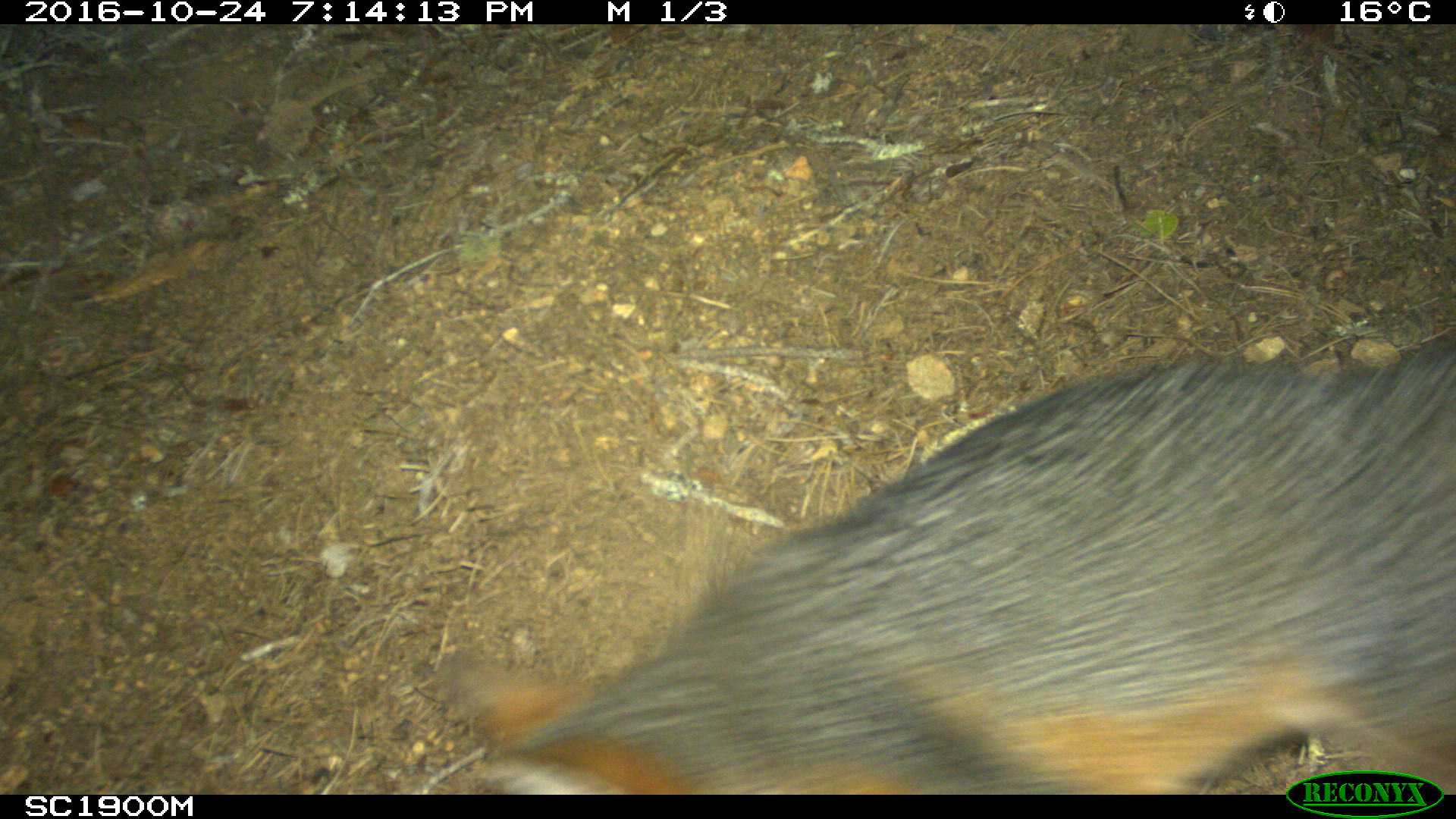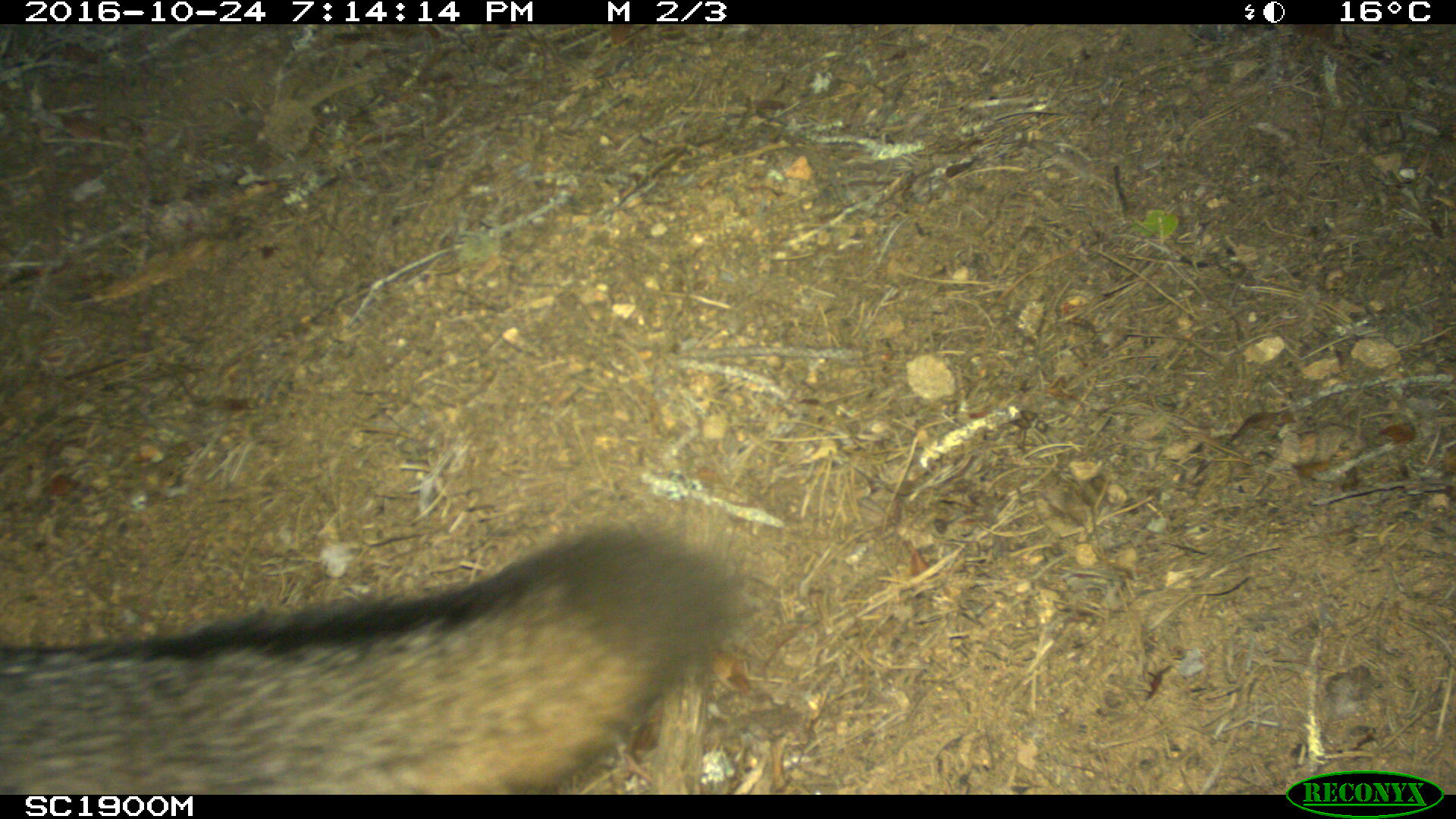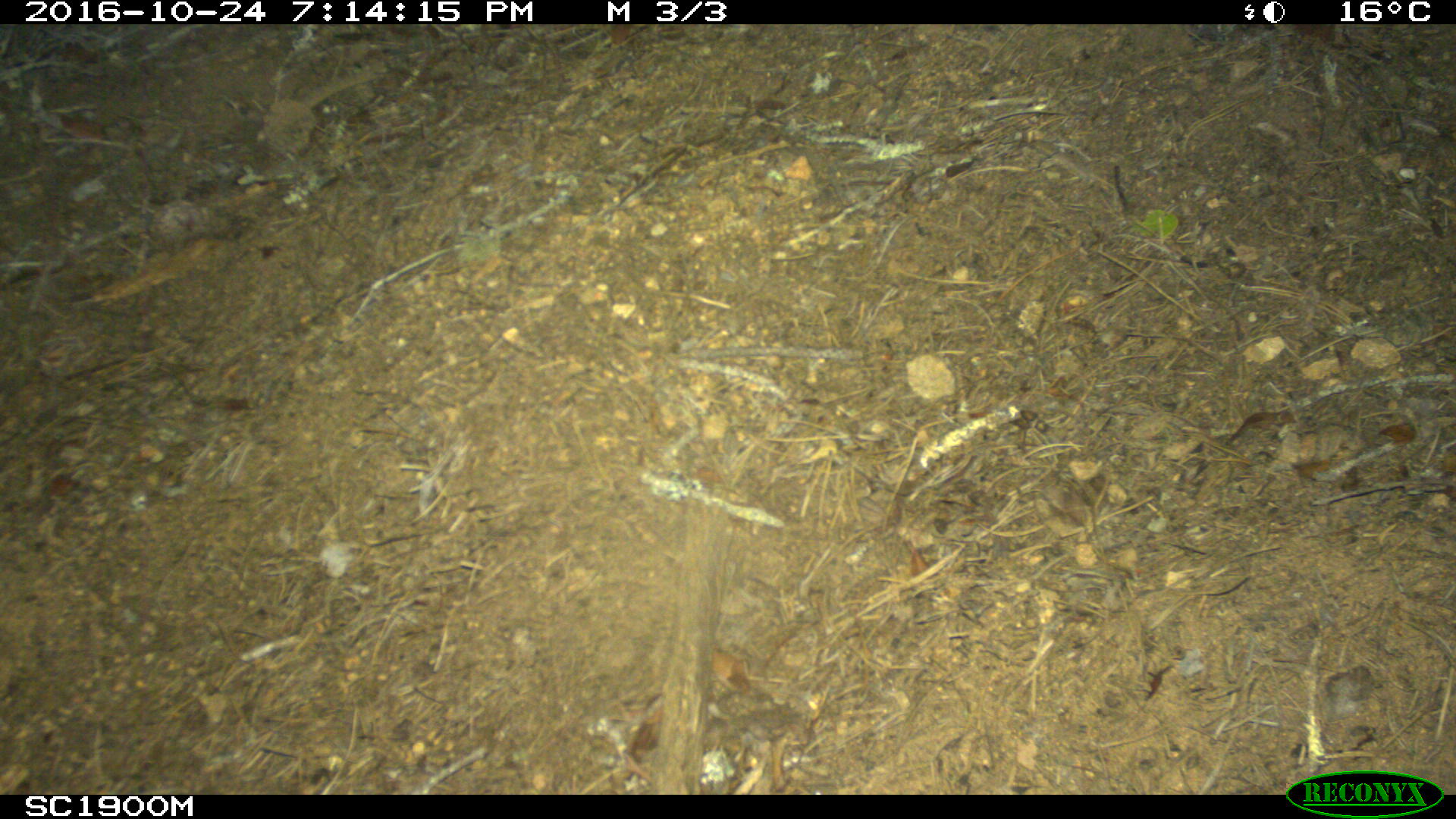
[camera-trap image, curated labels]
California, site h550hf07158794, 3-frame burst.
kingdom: Animalia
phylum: Chordata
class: Mammalia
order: Carnivora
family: Canidae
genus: Urocyon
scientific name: Urocyon littoralis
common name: island fox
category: fox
Fox (island fox) (Urocyon littoralis).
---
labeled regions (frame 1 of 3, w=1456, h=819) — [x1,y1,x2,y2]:
fox: [443,337,1455,794]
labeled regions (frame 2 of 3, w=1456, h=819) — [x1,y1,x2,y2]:
fox: [0,513,750,792]